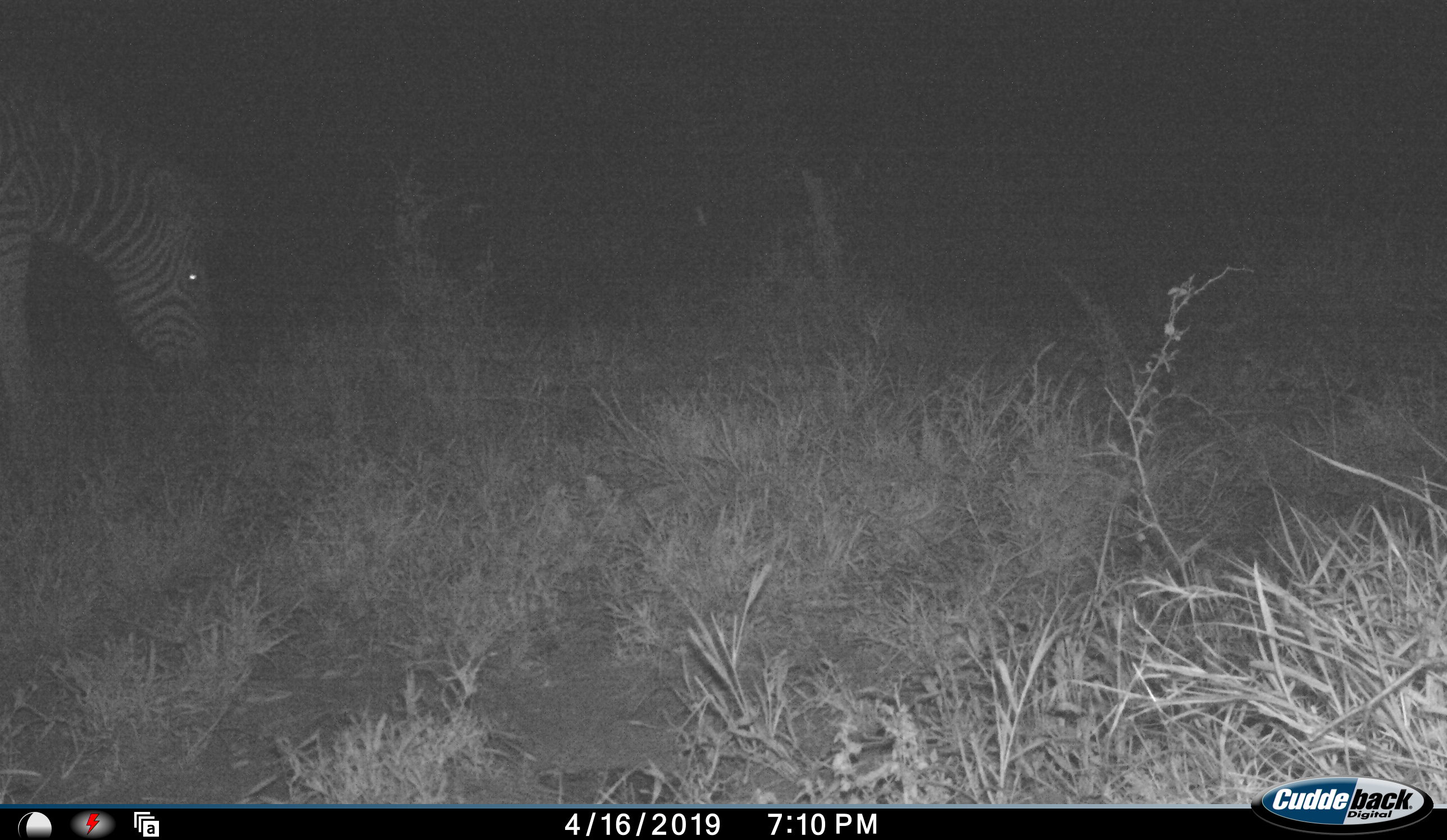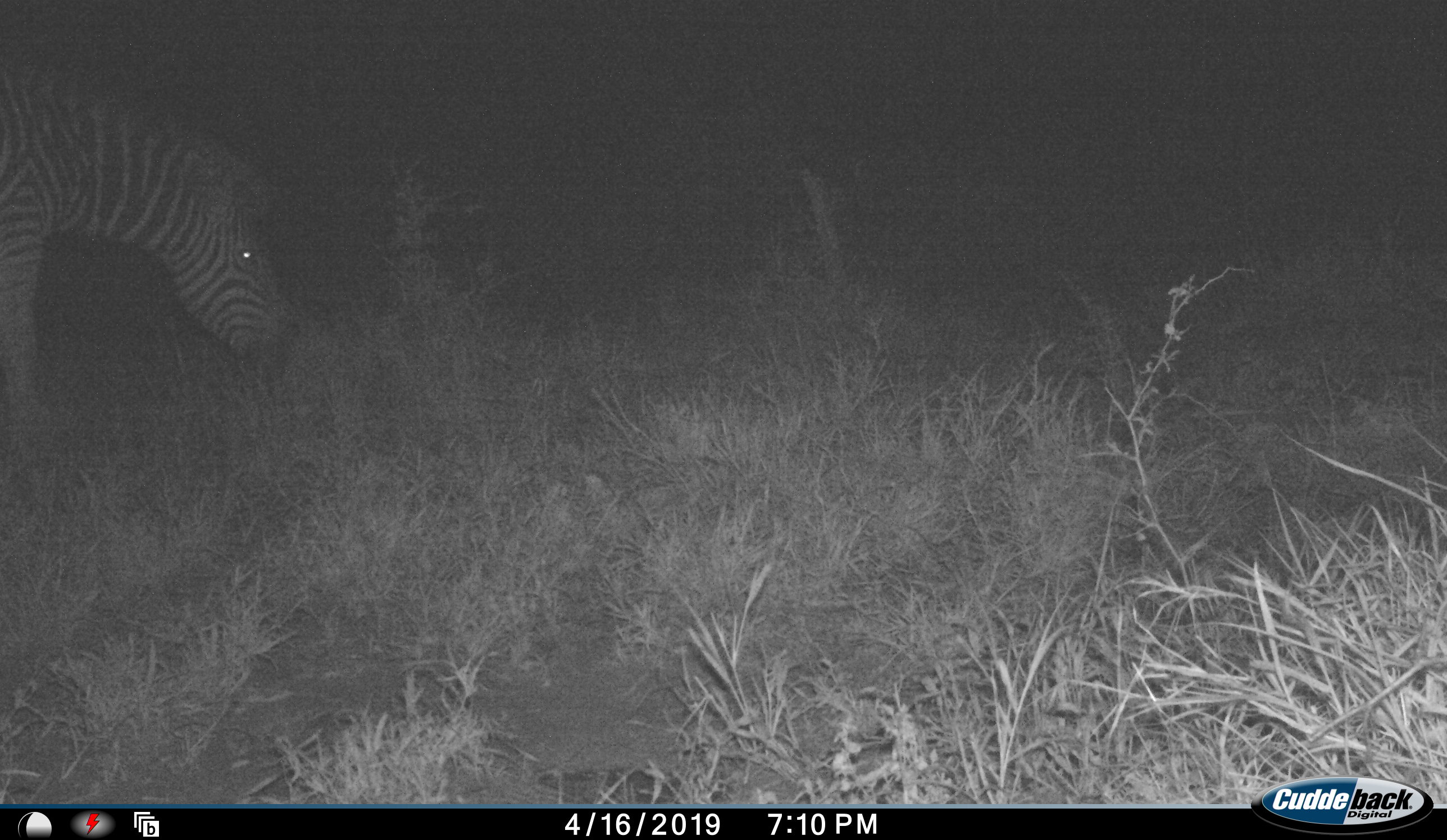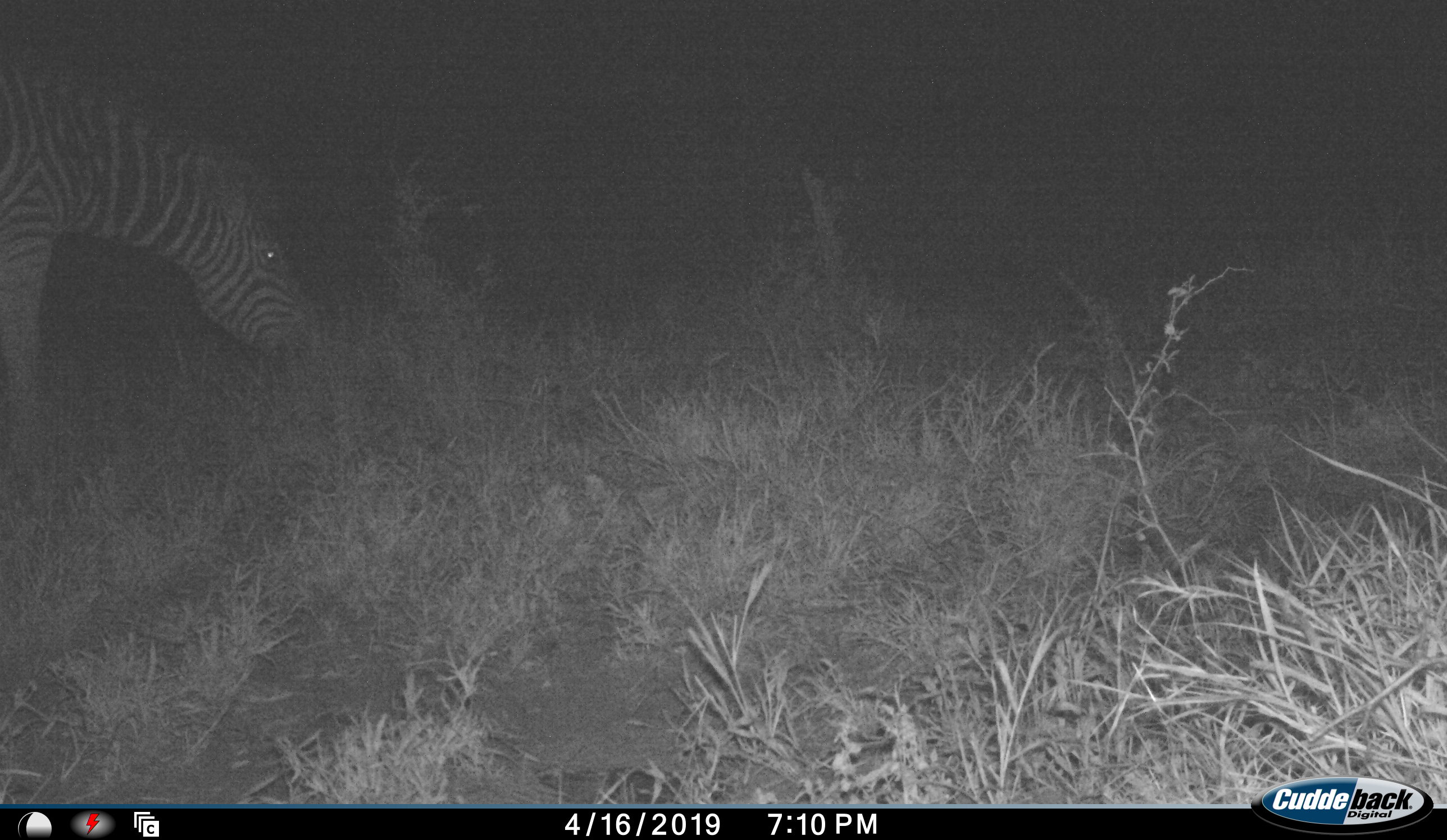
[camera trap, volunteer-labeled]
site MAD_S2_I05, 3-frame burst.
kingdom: Animalia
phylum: Chordata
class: Mammalia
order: Perissodactyla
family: Equidae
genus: Equus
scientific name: Equus quagga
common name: plains zebra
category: zebraplains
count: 1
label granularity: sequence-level